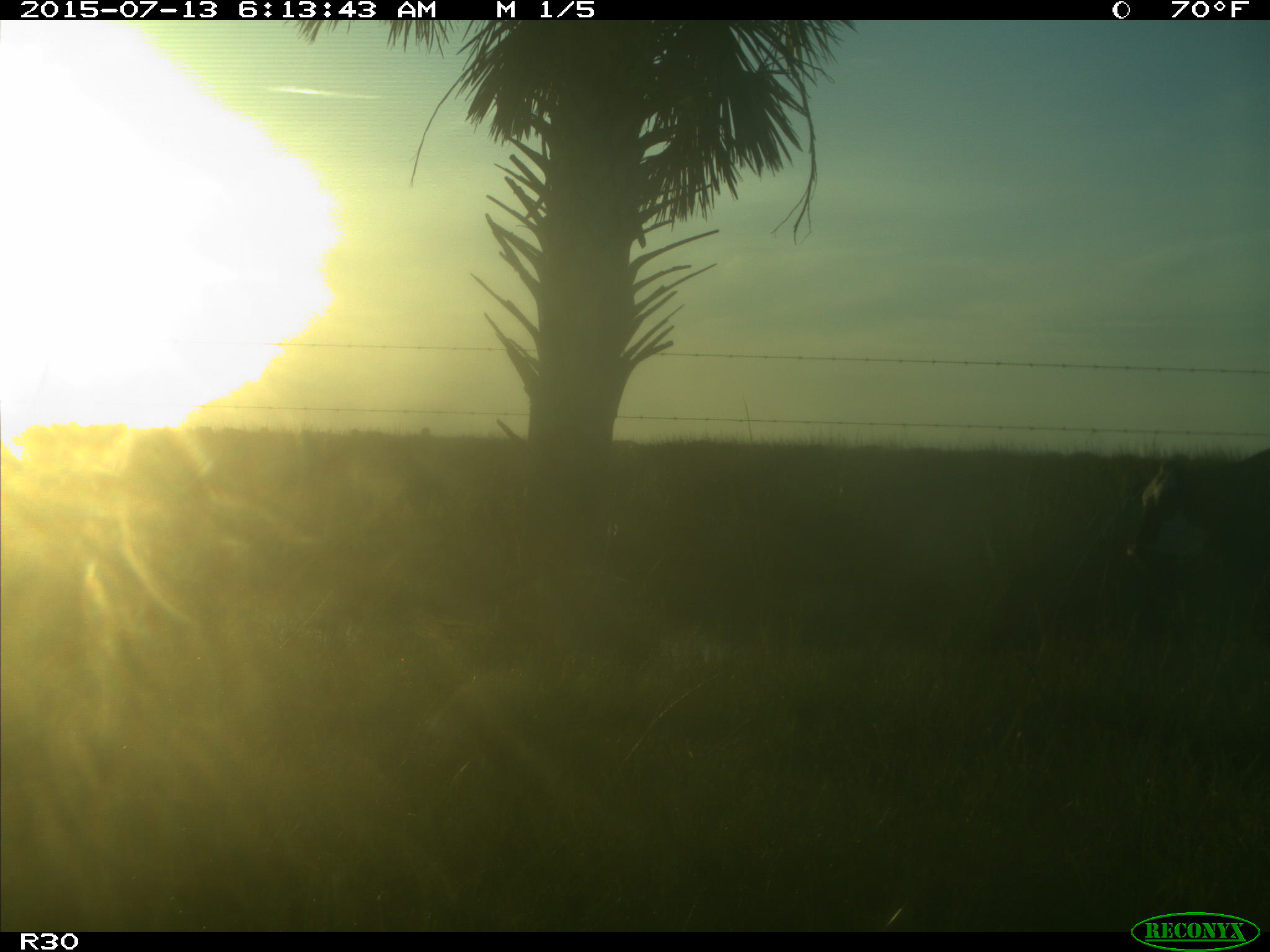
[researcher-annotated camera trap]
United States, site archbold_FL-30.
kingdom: Animalia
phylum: Chordata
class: Mammalia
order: Artiodactyla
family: Bovidae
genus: Bos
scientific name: Bos taurus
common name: domestic cow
Bos taurus (domestic cow).